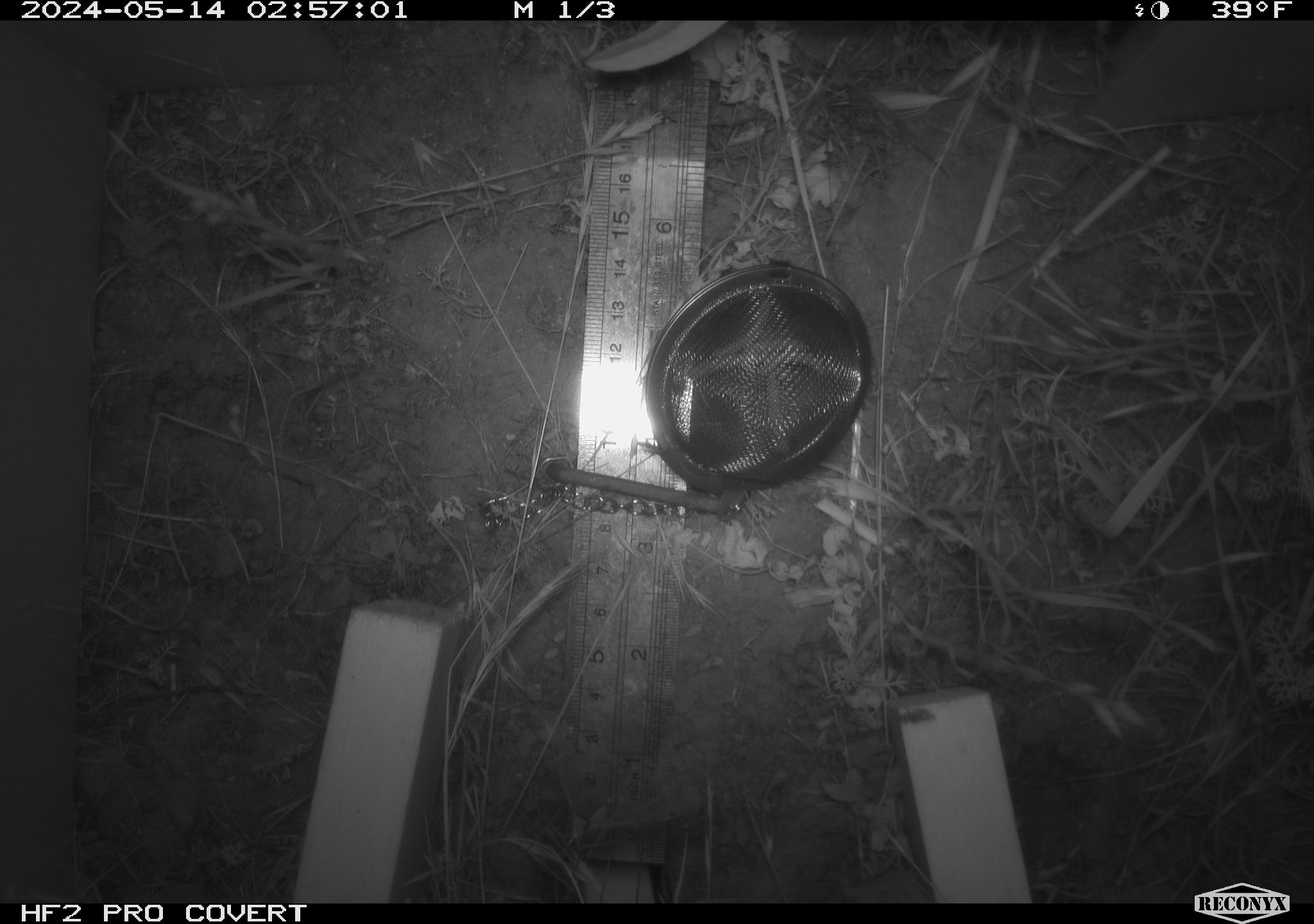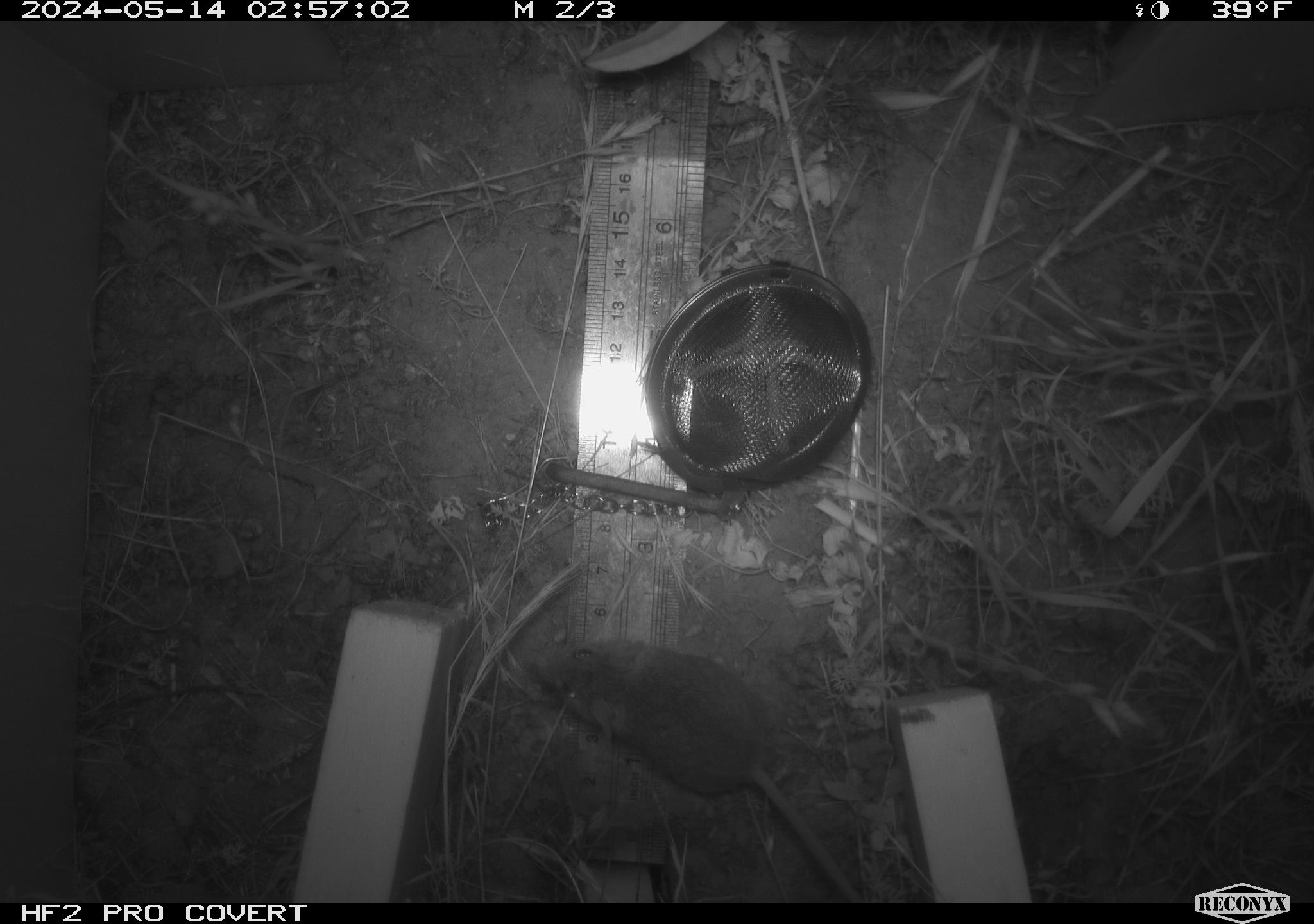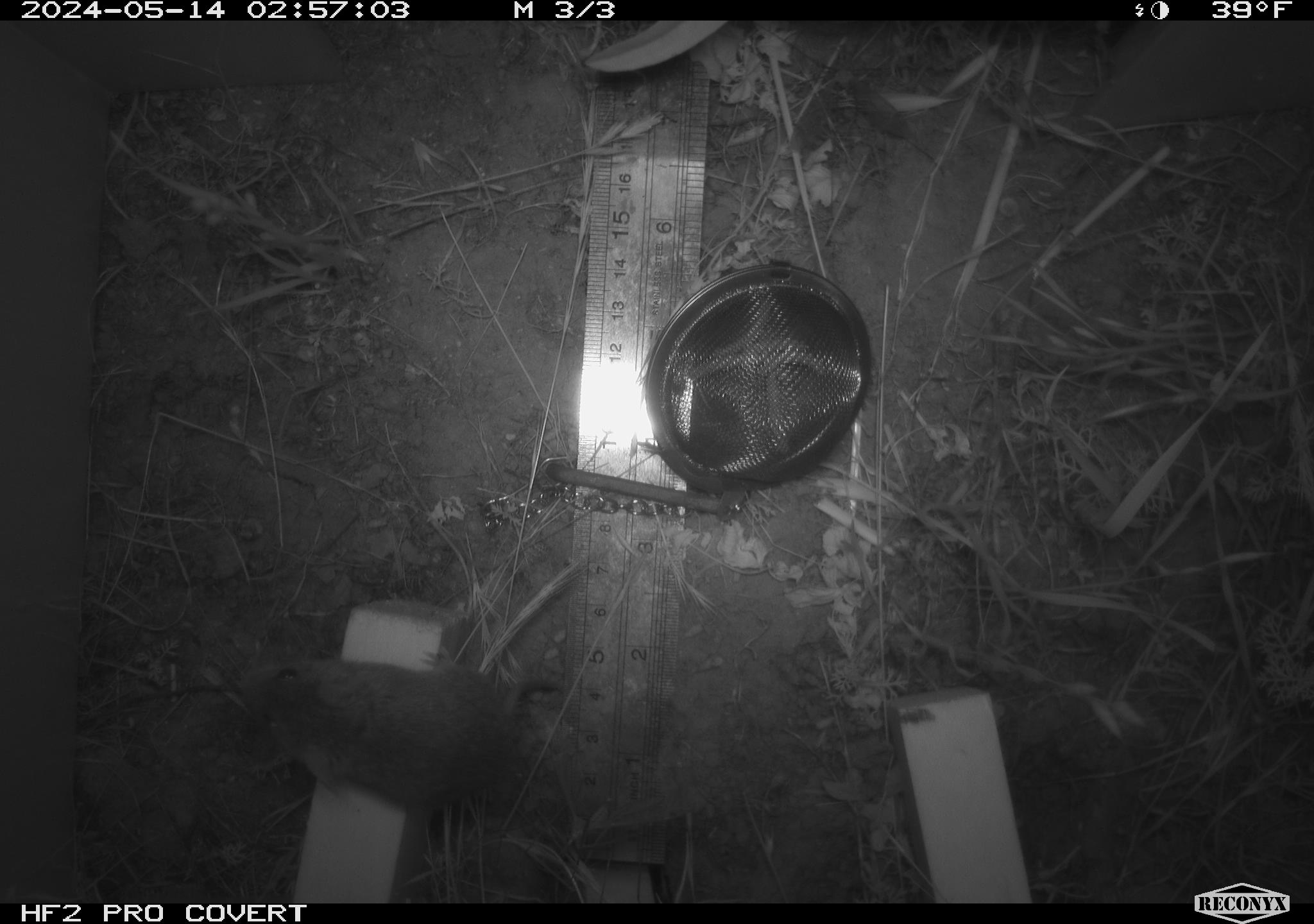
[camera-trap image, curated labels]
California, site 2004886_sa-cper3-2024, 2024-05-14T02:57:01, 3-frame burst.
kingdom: Animalia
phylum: Chordata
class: Mammalia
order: Rodentia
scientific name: Rodentia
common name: rodent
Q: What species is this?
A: Rodent (Rodentia).